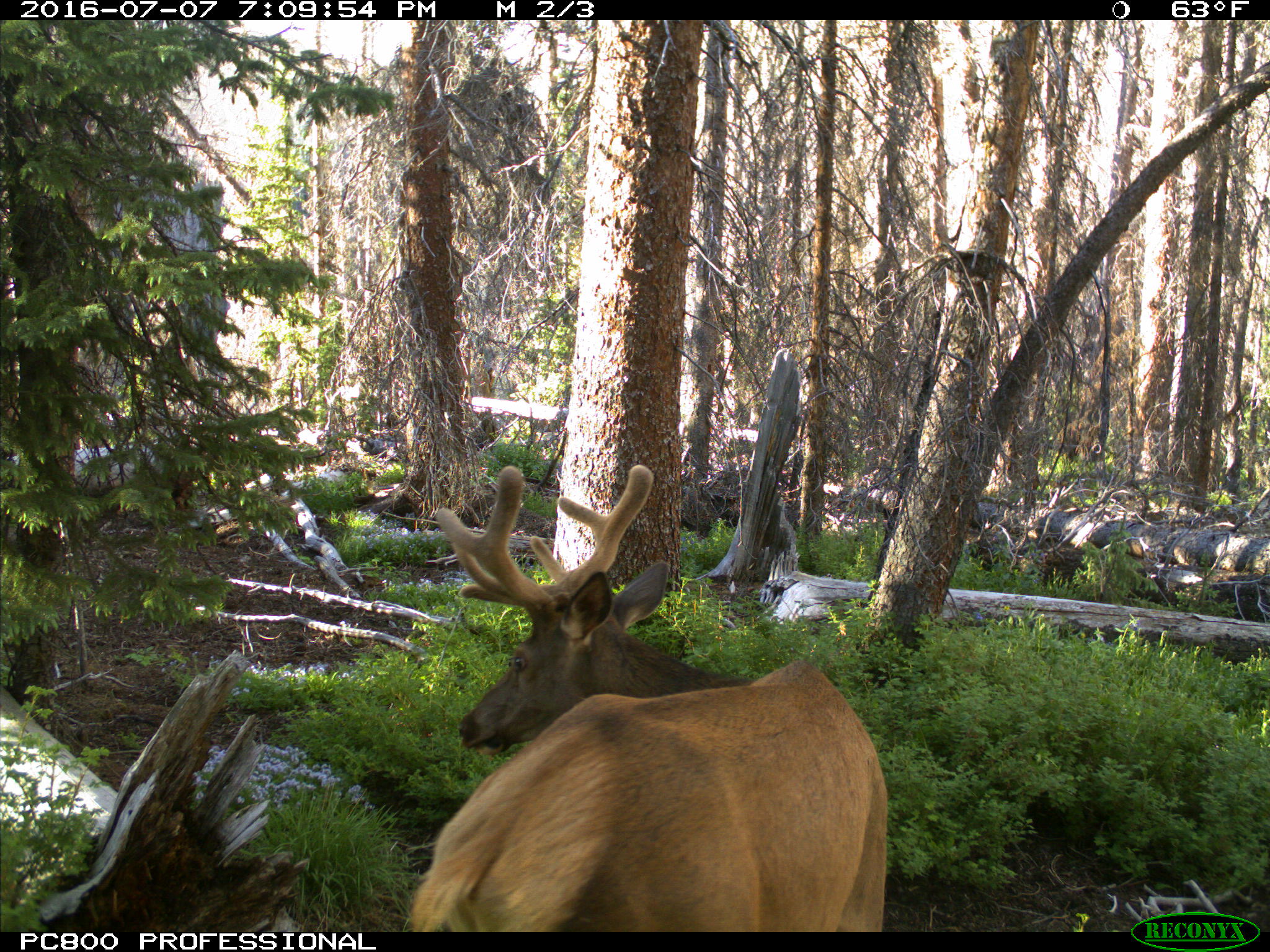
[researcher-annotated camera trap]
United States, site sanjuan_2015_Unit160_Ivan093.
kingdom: Animalia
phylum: Chordata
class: Mammalia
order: Artiodactyla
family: Cervidae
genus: Cervus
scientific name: Cervus elaphus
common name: red deer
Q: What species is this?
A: Cervus elaphus (red deer).